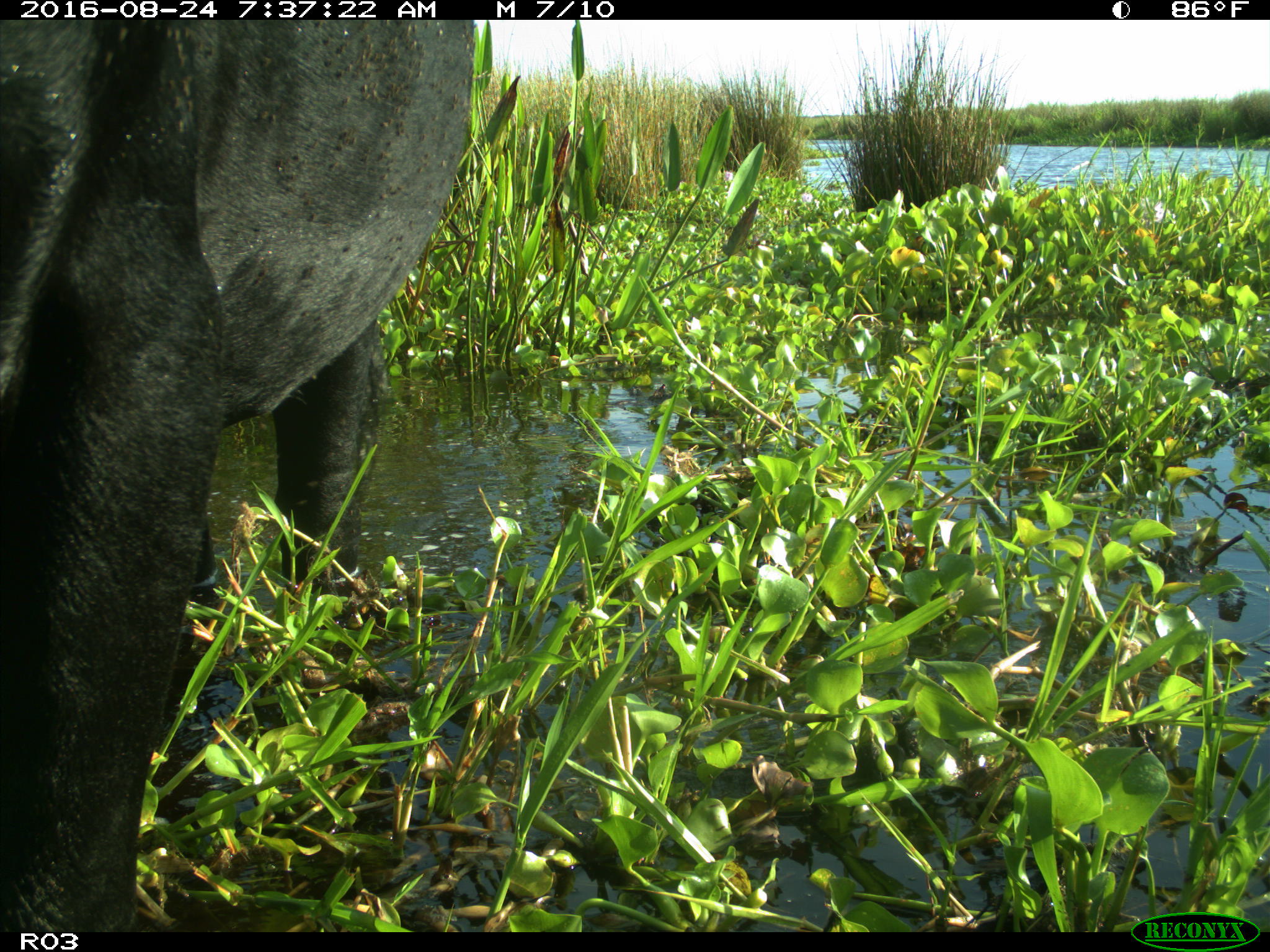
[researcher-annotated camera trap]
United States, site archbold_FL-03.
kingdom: Animalia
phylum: Chordata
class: Mammalia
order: Artiodactyla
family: Bovidae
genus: Bos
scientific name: Bos taurus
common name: domestic cow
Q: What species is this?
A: Bos taurus (domestic cow).